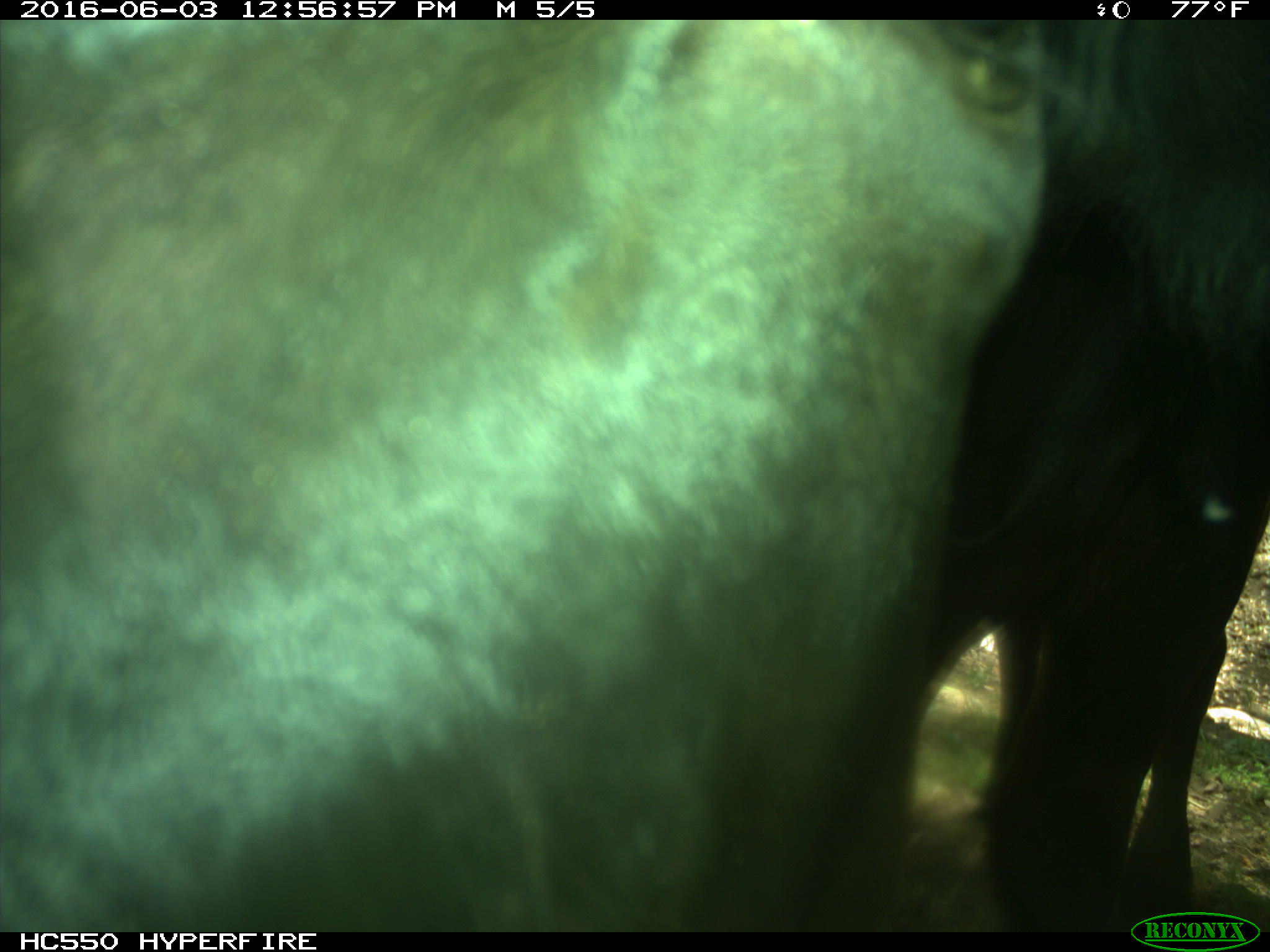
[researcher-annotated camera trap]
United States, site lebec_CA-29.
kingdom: Animalia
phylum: Chordata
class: Mammalia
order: Artiodactyla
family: Bovidae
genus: Bos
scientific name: Bos taurus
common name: domestic cow